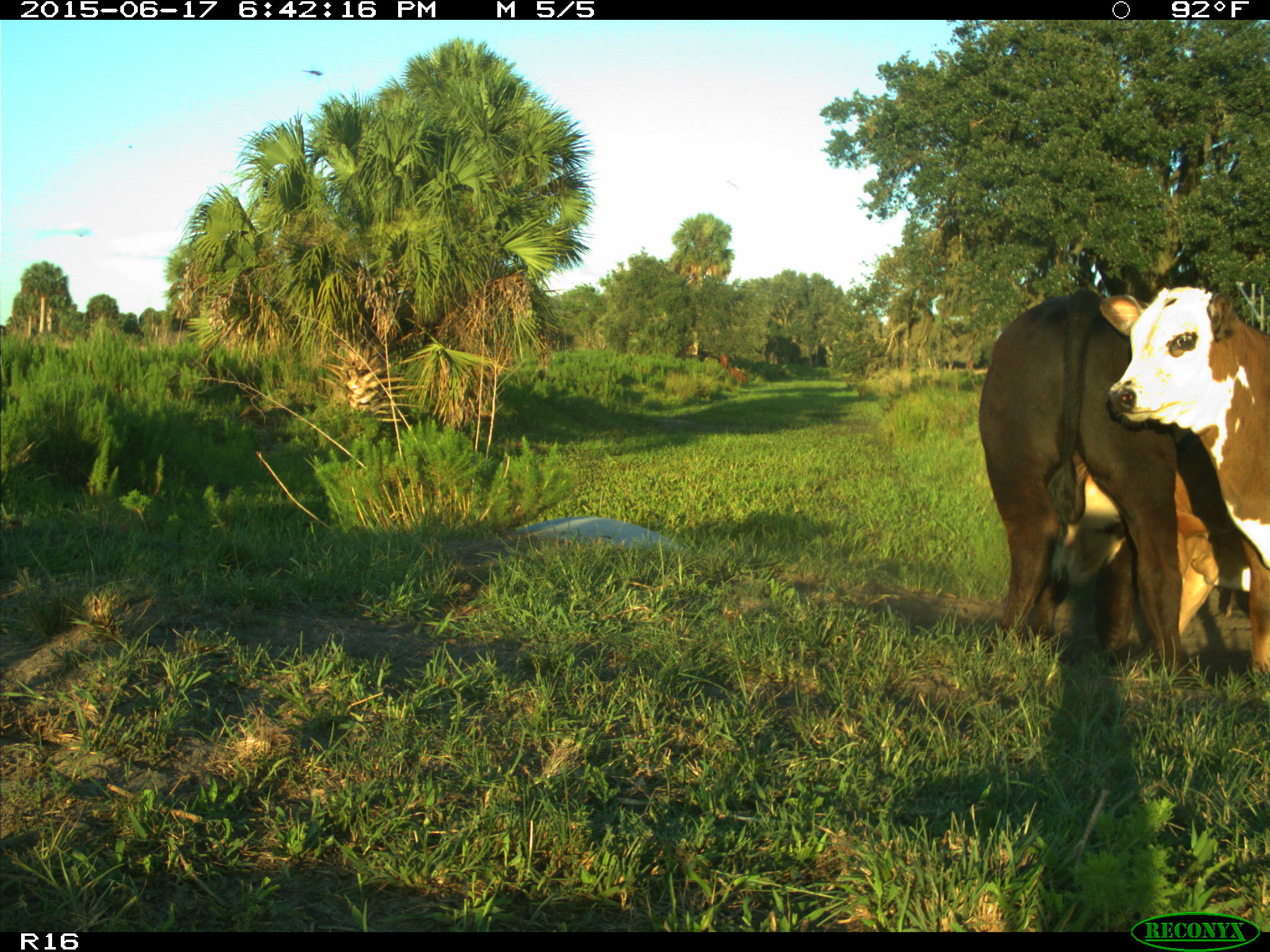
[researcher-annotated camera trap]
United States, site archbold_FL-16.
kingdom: Animalia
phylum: Chordata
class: Mammalia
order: Artiodactyla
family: Bovidae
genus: Bos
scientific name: Bos taurus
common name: domestic cow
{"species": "Bos taurus (domestic cow)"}